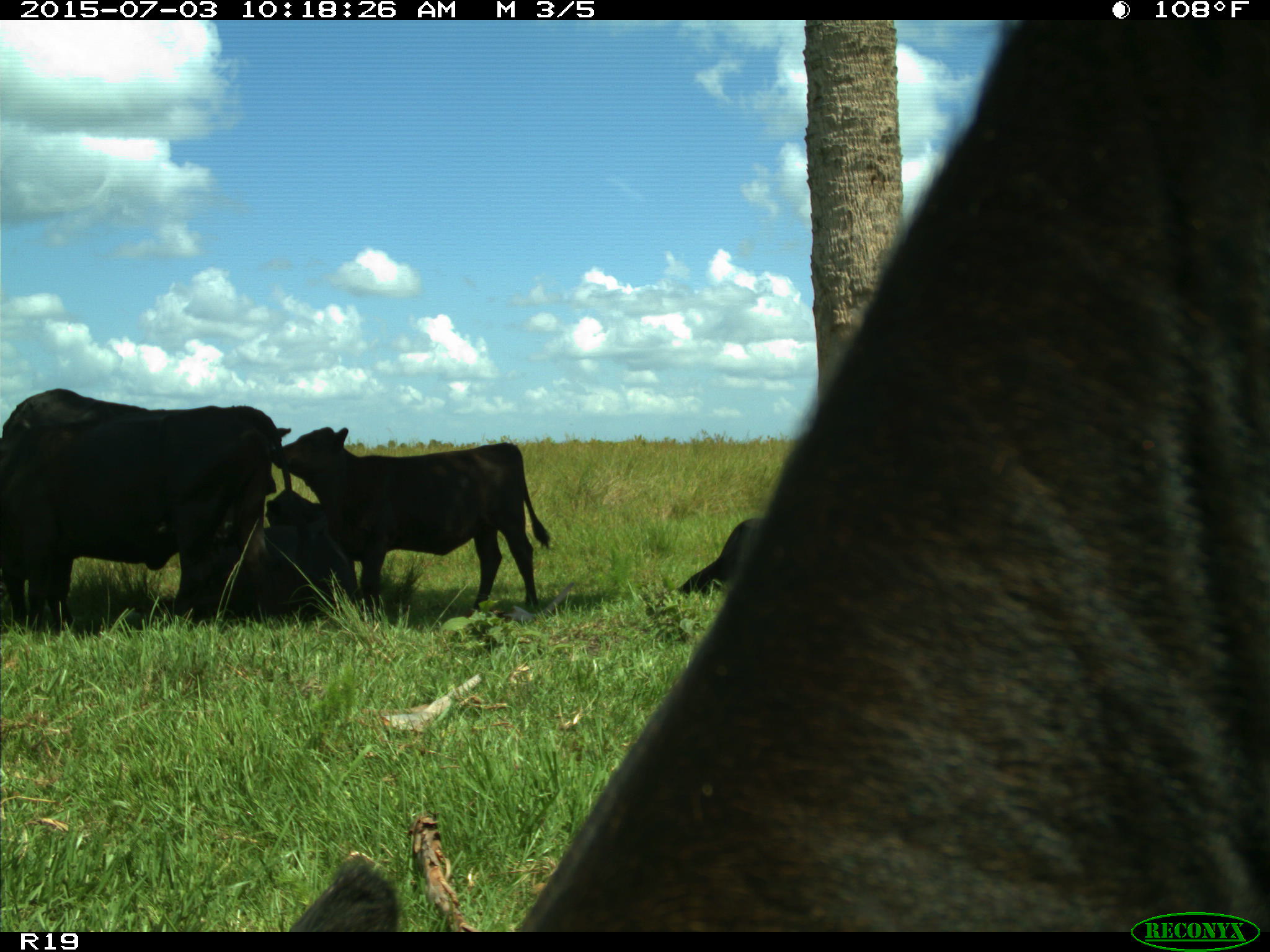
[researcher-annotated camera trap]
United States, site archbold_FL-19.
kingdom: Animalia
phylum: Chordata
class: Mammalia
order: Artiodactyla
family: Bovidae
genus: Bos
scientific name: Bos taurus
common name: domestic cow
Bos taurus (domestic cow).